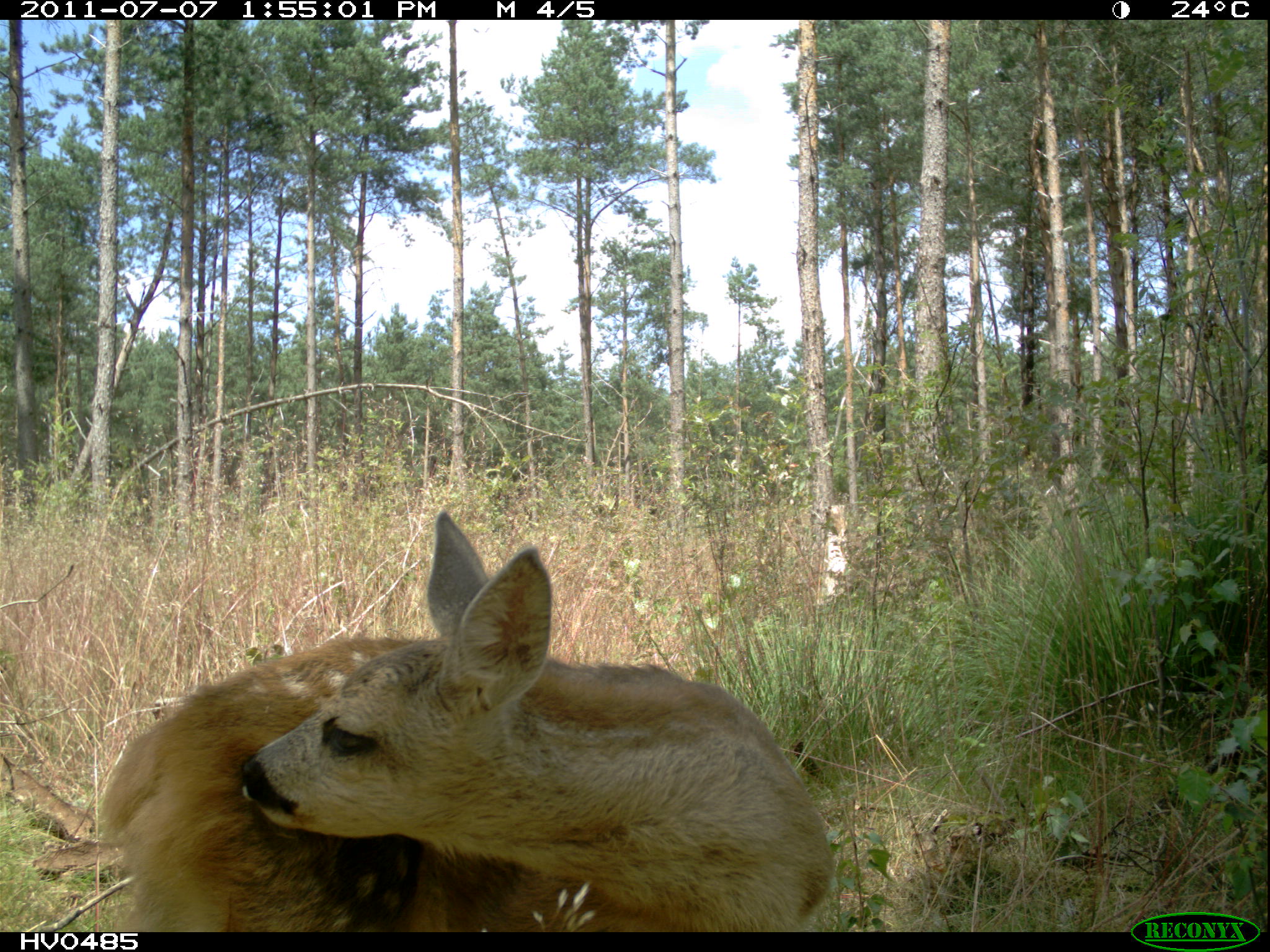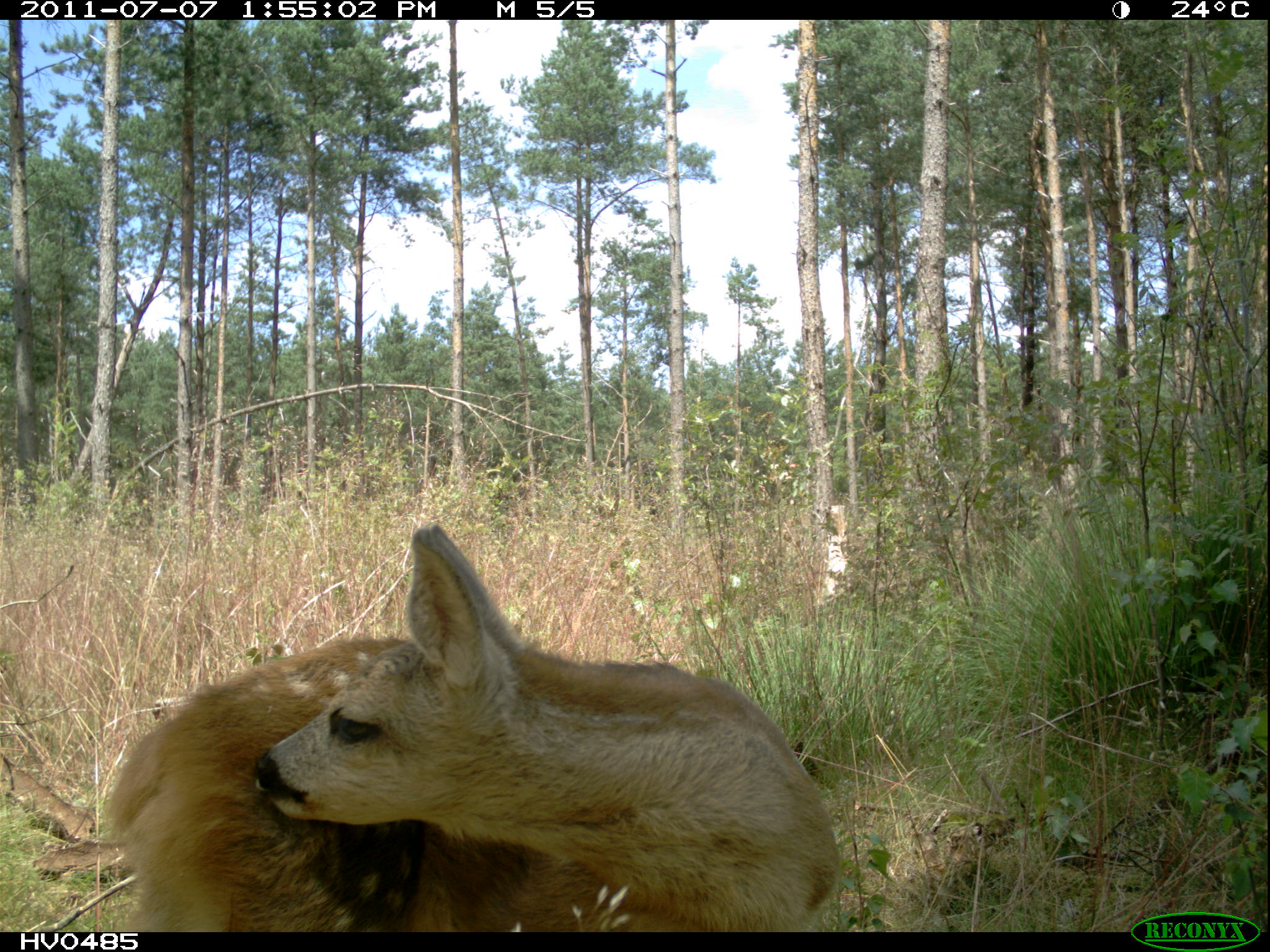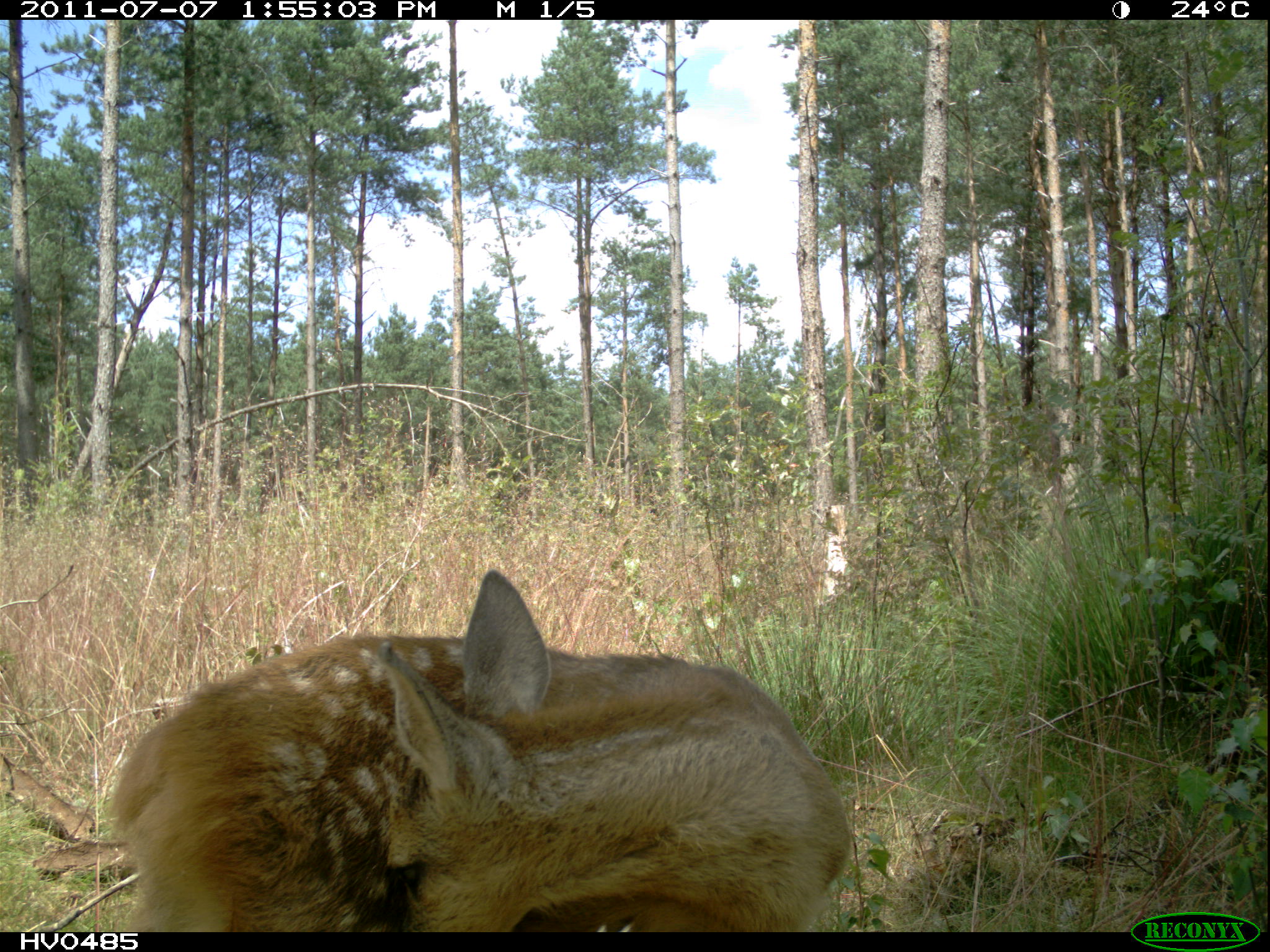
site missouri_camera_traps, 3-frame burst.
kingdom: Animalia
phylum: Chordata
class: Mammalia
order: Artiodactyla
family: Cervidae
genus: Capreolus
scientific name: Capreolus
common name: roe deer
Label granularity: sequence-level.